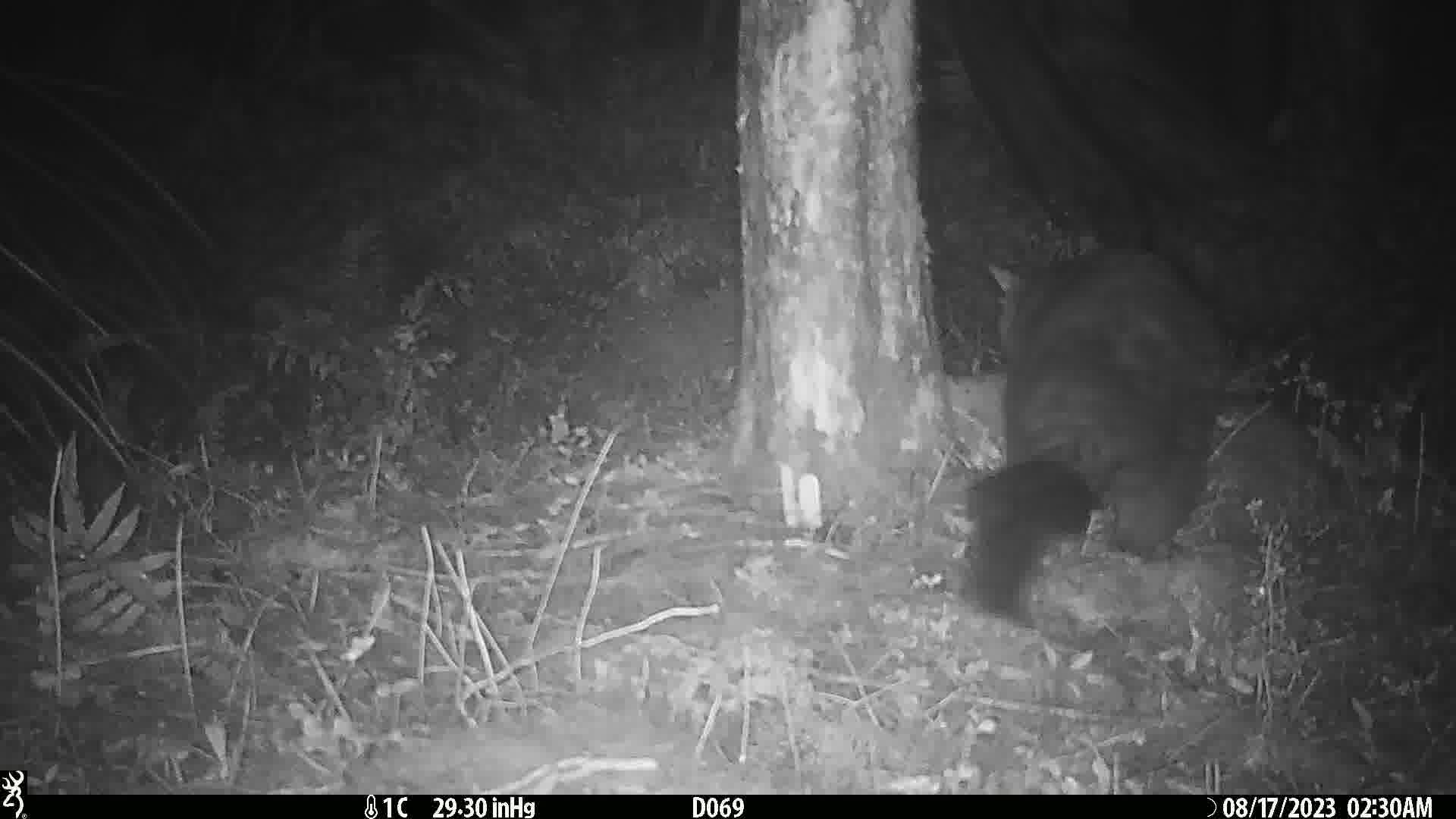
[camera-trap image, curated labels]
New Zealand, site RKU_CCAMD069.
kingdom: Animalia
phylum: Chordata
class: Mammalia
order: Diprotodontia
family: Phalangeridae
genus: Trichosurus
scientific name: Trichosurus vulpecula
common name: common brushtail possum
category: possum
Possum (common brushtail possum) (Trichosurus vulpecula).